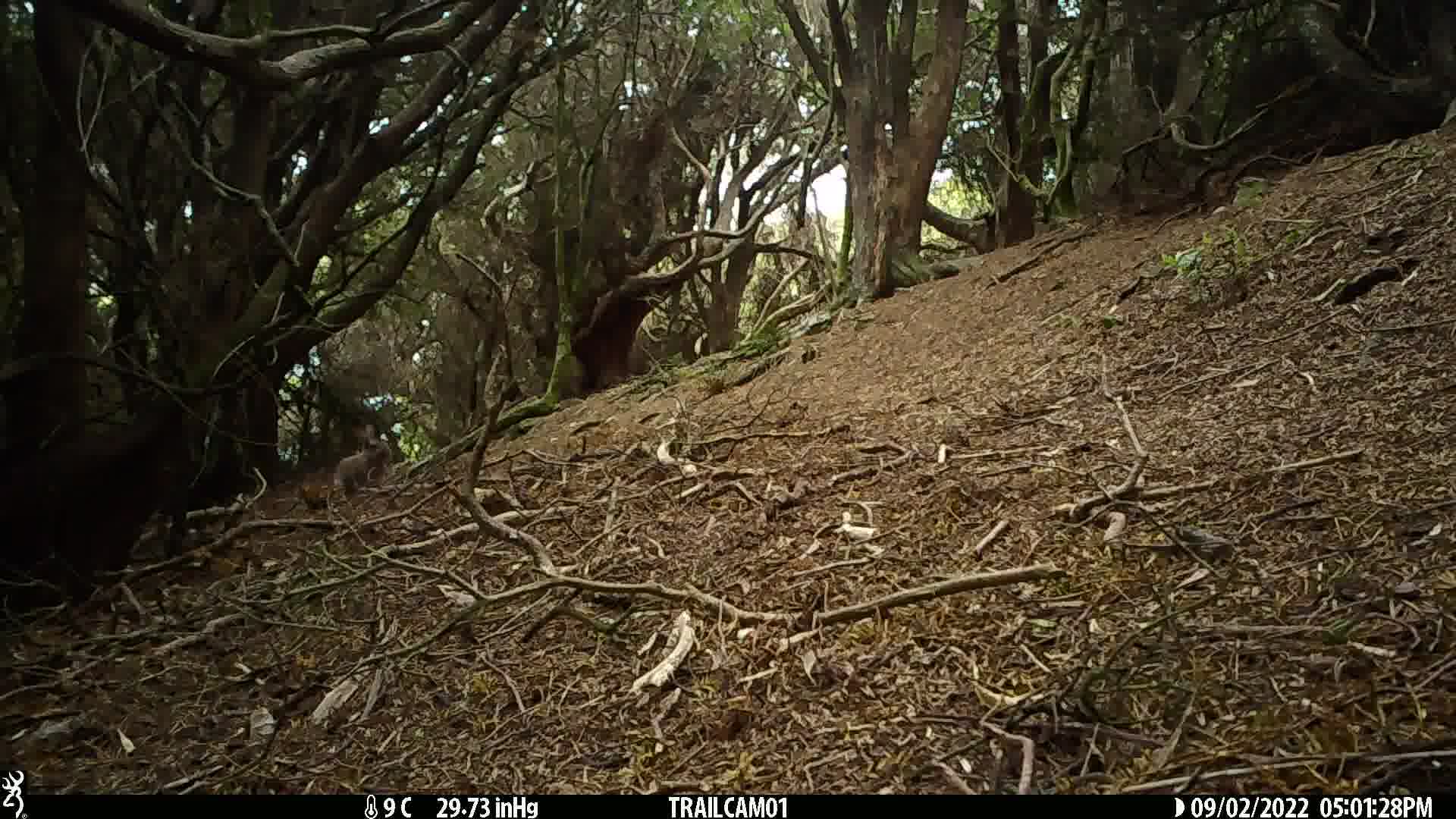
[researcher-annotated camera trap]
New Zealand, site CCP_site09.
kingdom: Animalia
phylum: Chordata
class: Mammalia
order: Lagomorpha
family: Leporidae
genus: Oryctolagus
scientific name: Oryctolagus cuniculus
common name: european rabbit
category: rabbit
Rabbit (european rabbit) (Oryctolagus cuniculus).